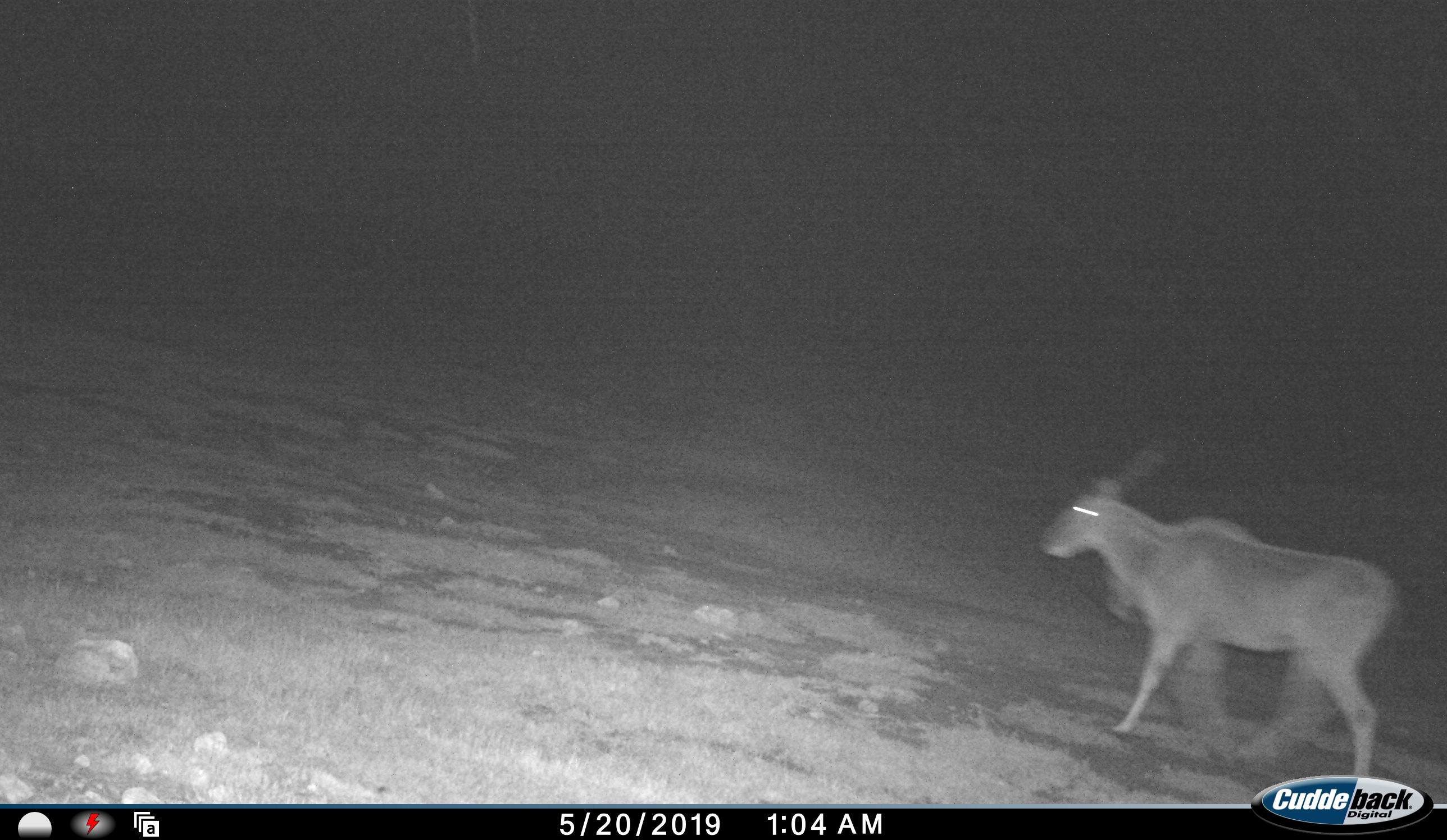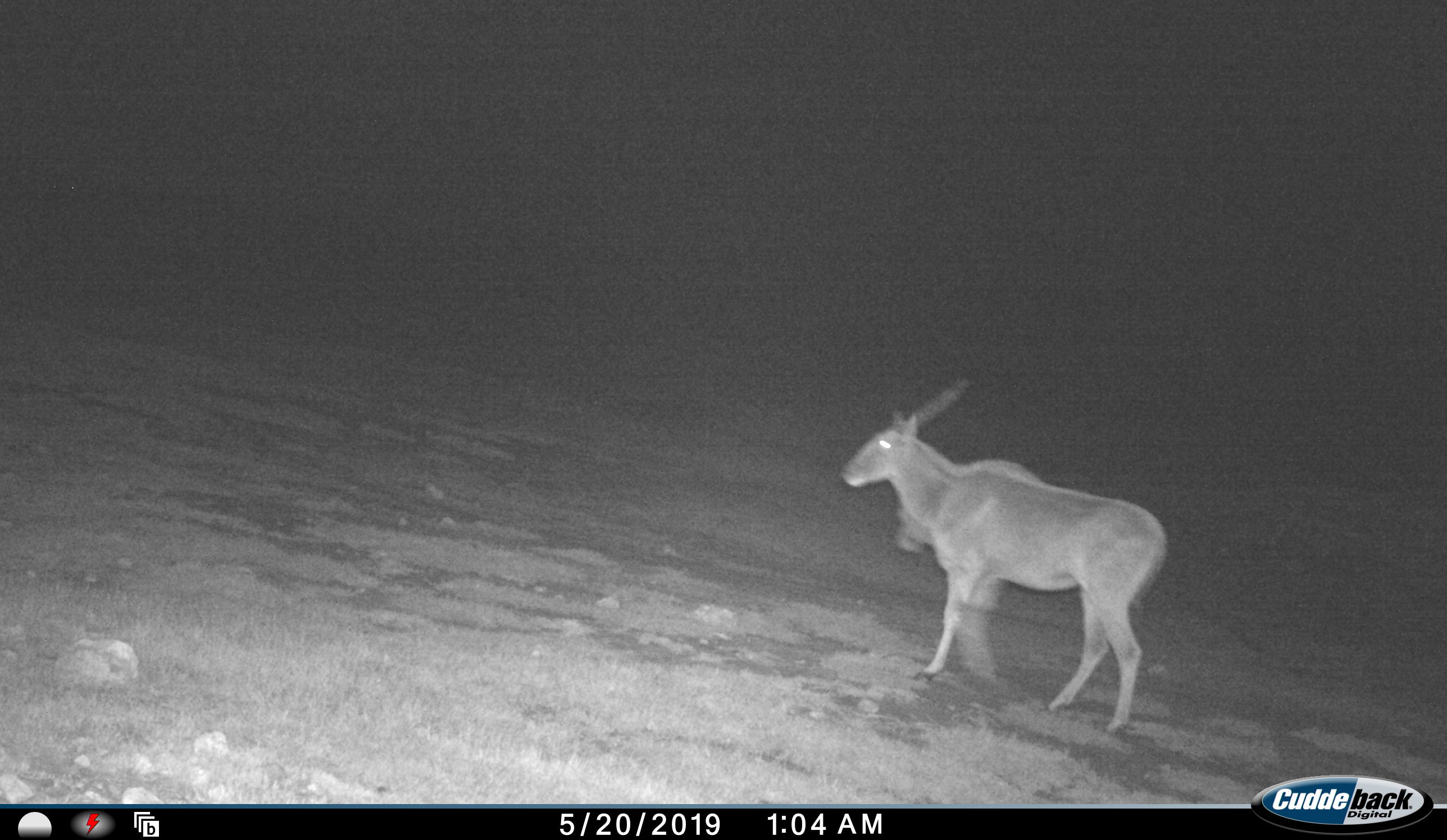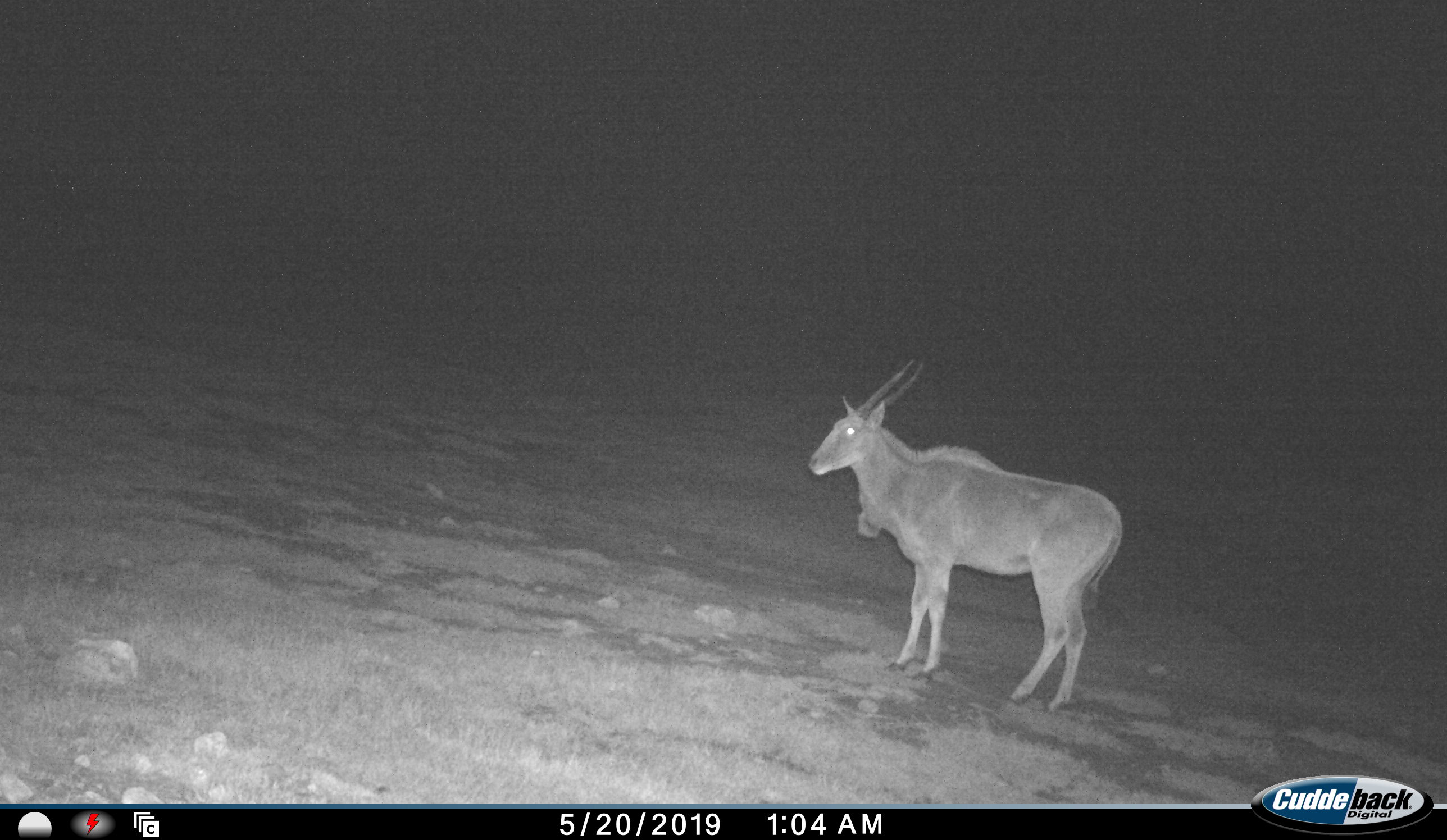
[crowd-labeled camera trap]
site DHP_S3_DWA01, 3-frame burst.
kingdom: Animalia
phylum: Chordata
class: Mammalia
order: Artiodactyla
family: Bovidae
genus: Tragelaphus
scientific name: Tragelaphus oryx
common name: eland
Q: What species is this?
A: Eland (Tragelaphus oryx).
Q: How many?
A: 1.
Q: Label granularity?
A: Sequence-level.